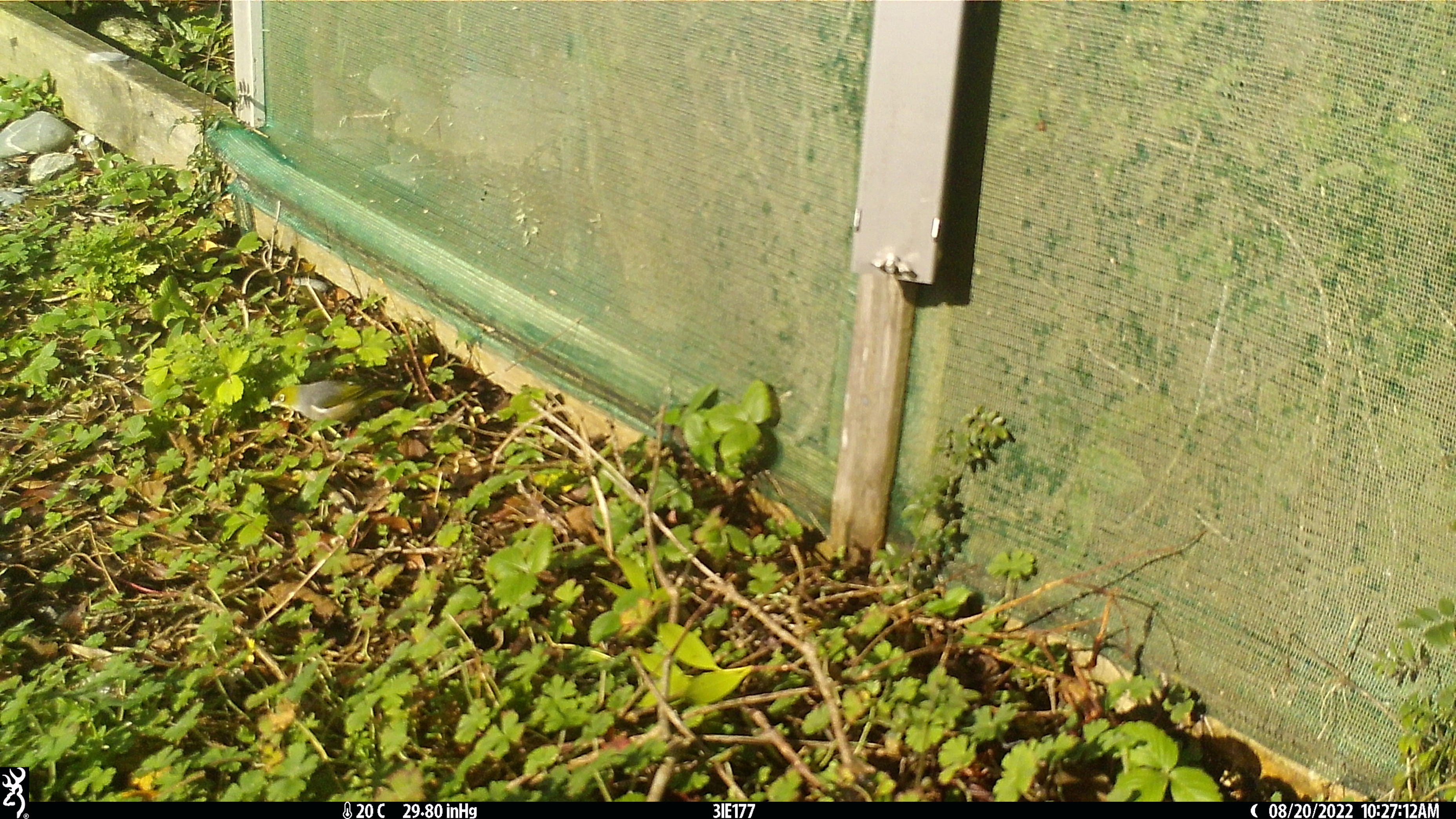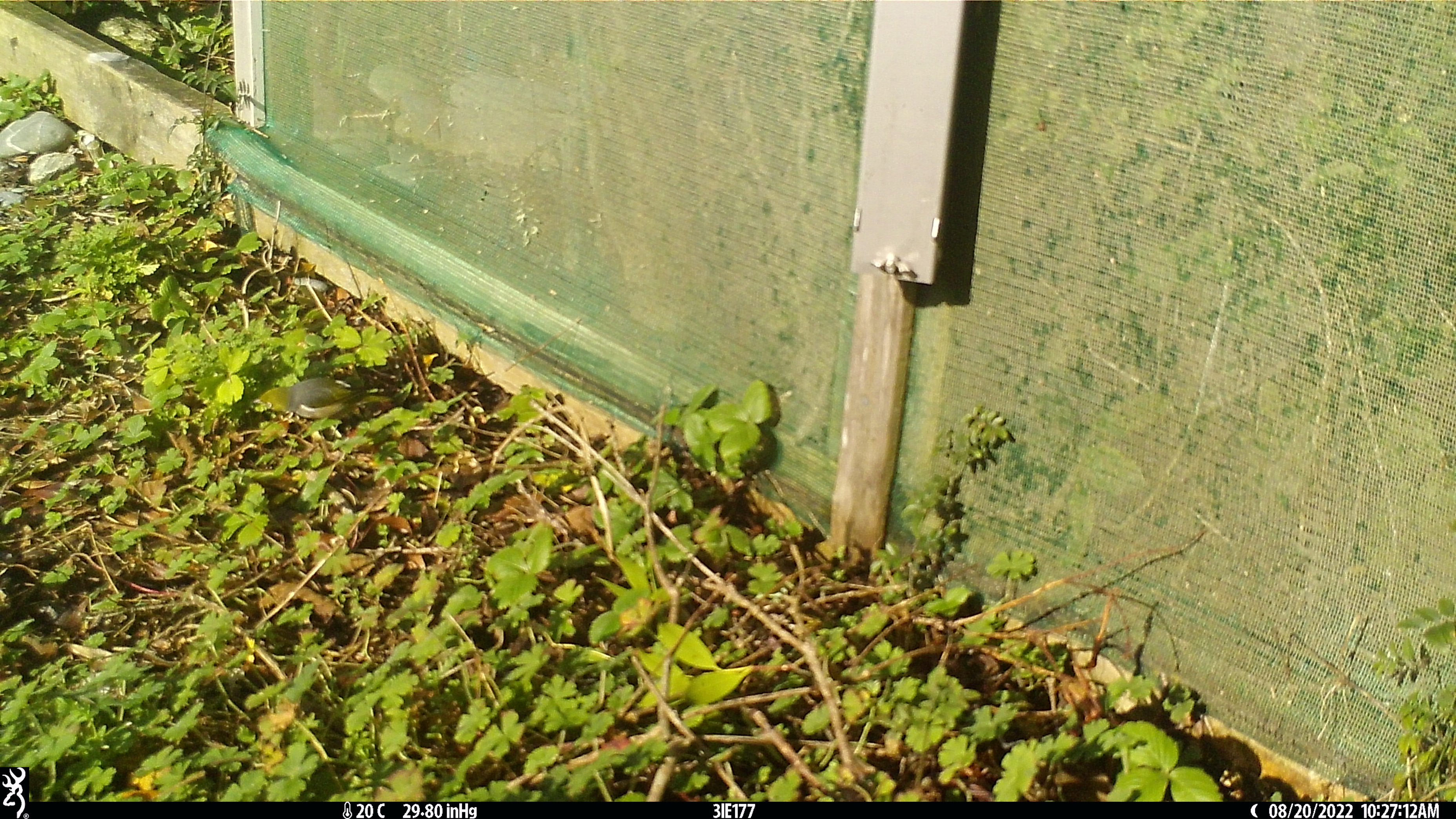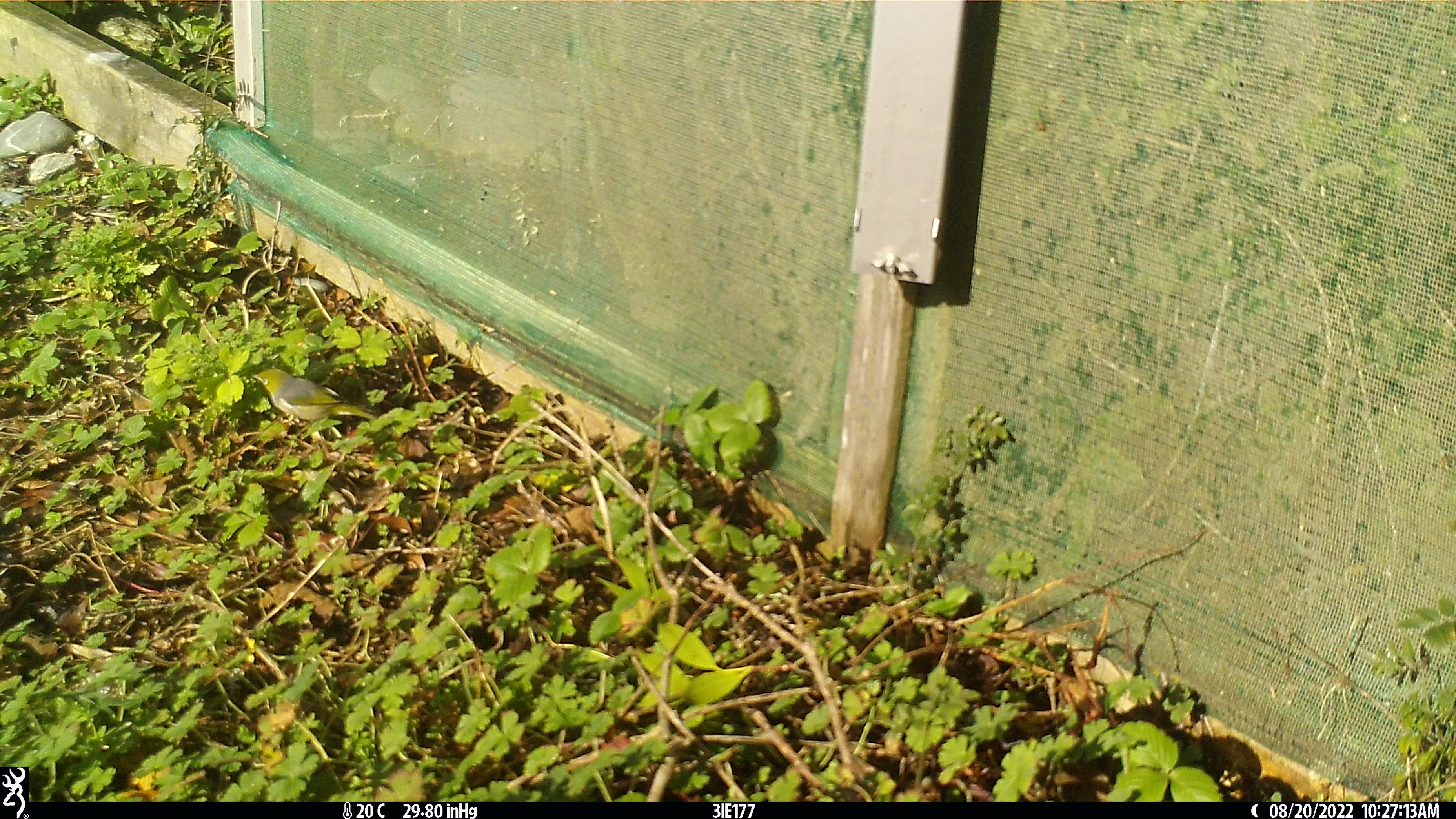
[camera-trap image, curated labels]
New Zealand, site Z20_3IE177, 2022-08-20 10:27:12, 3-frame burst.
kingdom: Animalia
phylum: Chordata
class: Aves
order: Passeriformes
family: Zosteropidae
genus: Zosterops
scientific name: Zosterops lateralis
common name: silvereye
Silvereye (Zosterops lateralis).